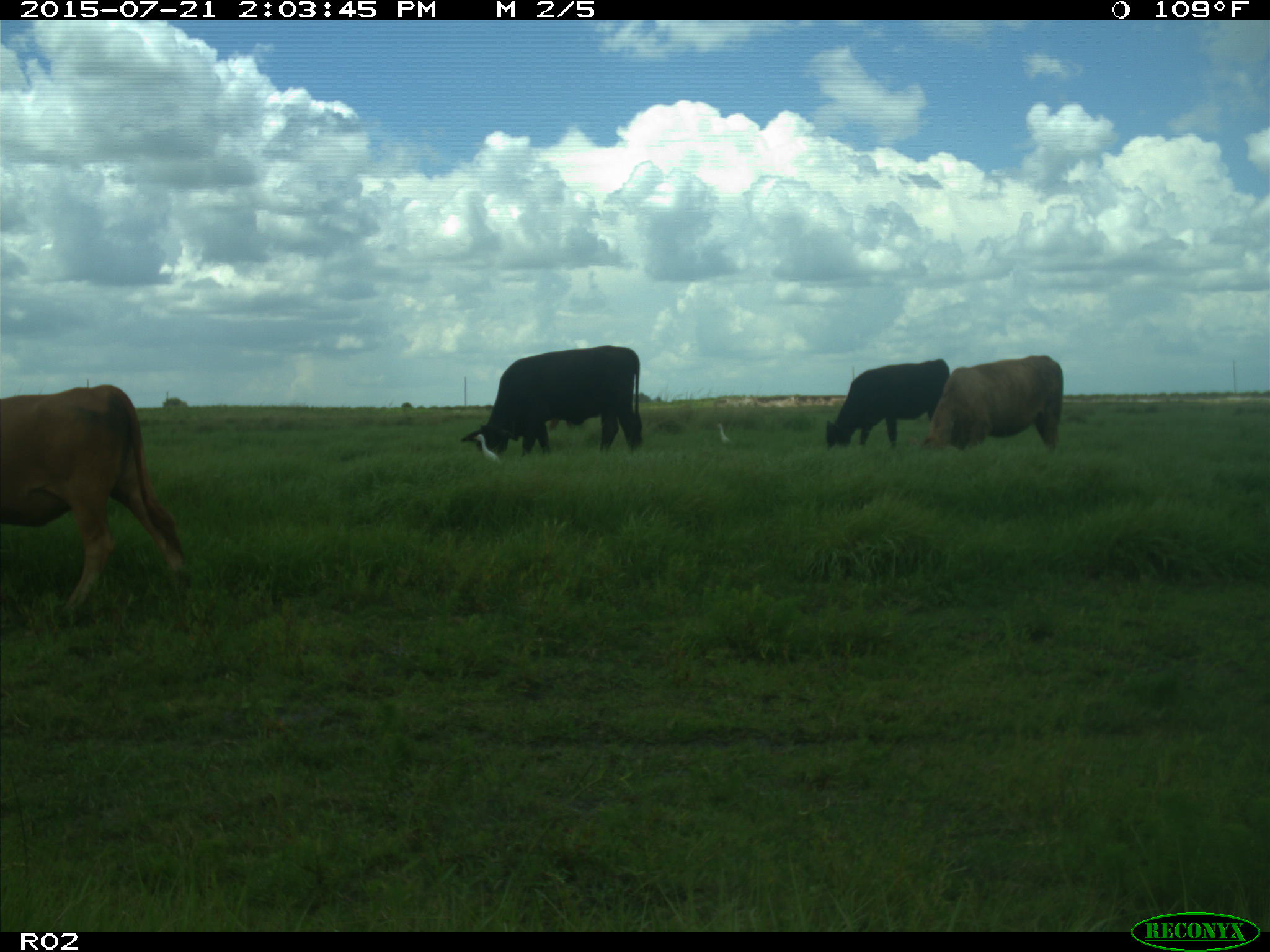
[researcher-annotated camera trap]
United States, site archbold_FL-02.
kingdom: Animalia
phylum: Chordata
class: Mammalia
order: Artiodactyla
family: Bovidae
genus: Bos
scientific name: Bos taurus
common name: domestic cow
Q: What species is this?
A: Bos taurus (domestic cow).